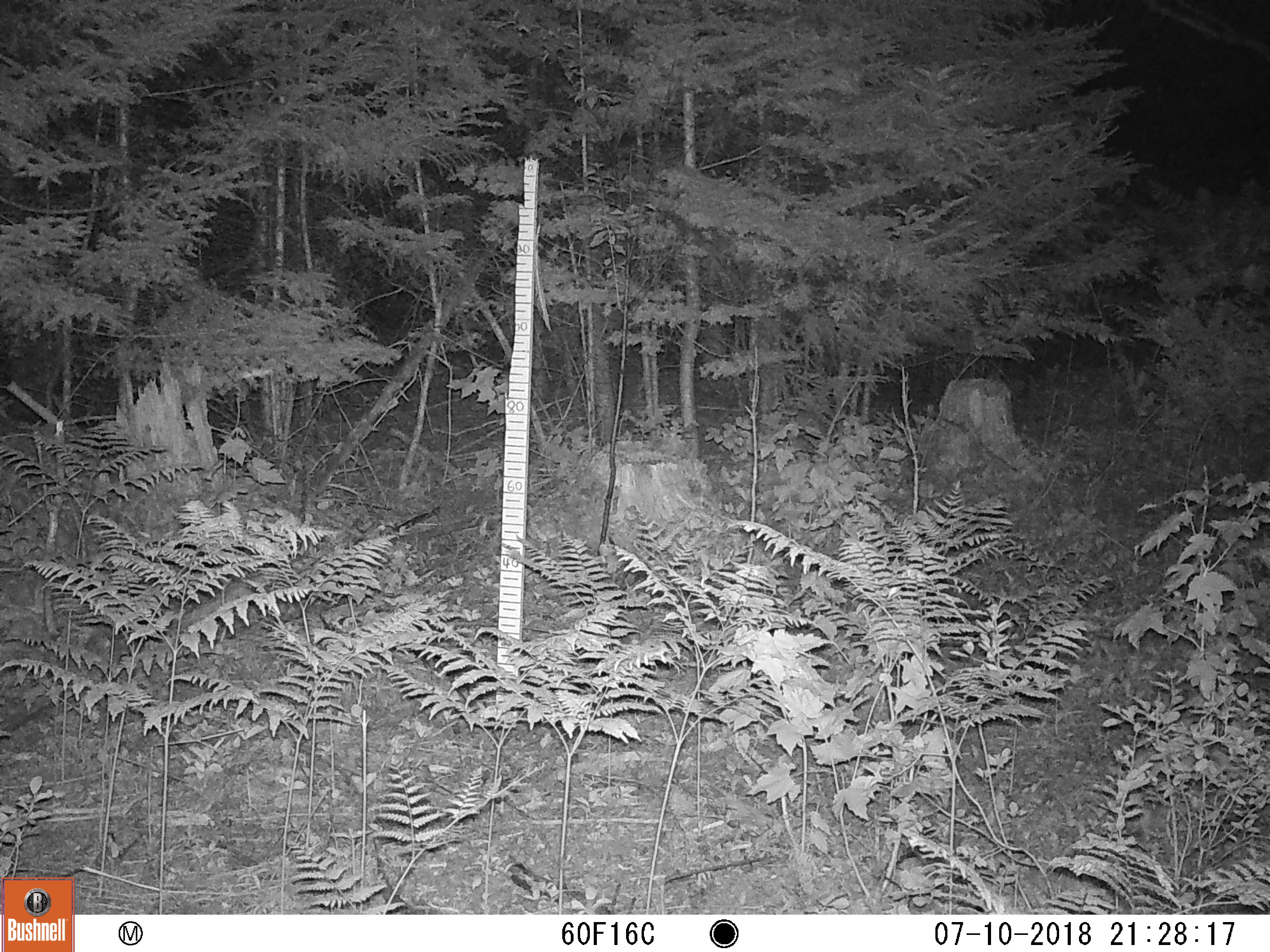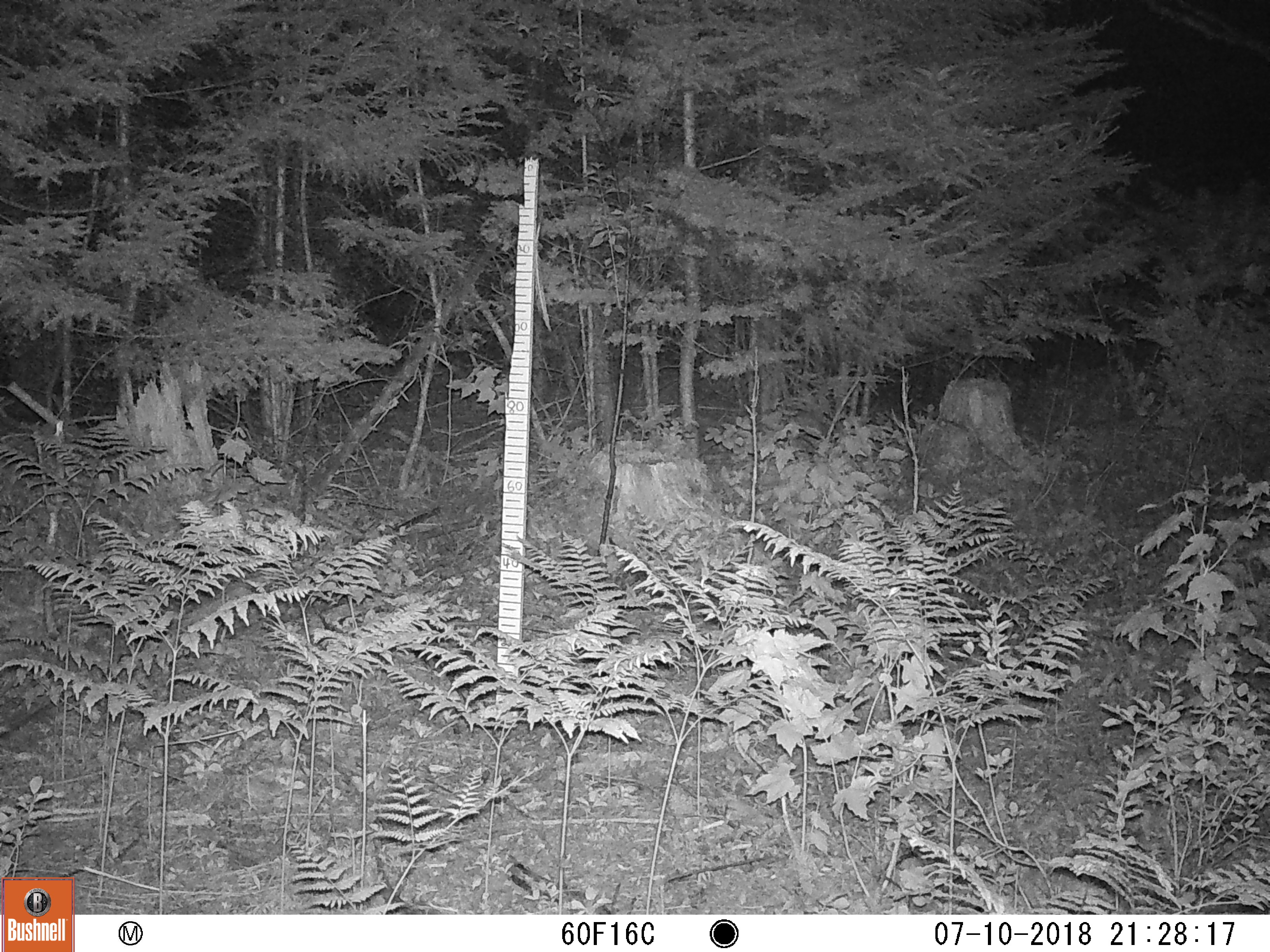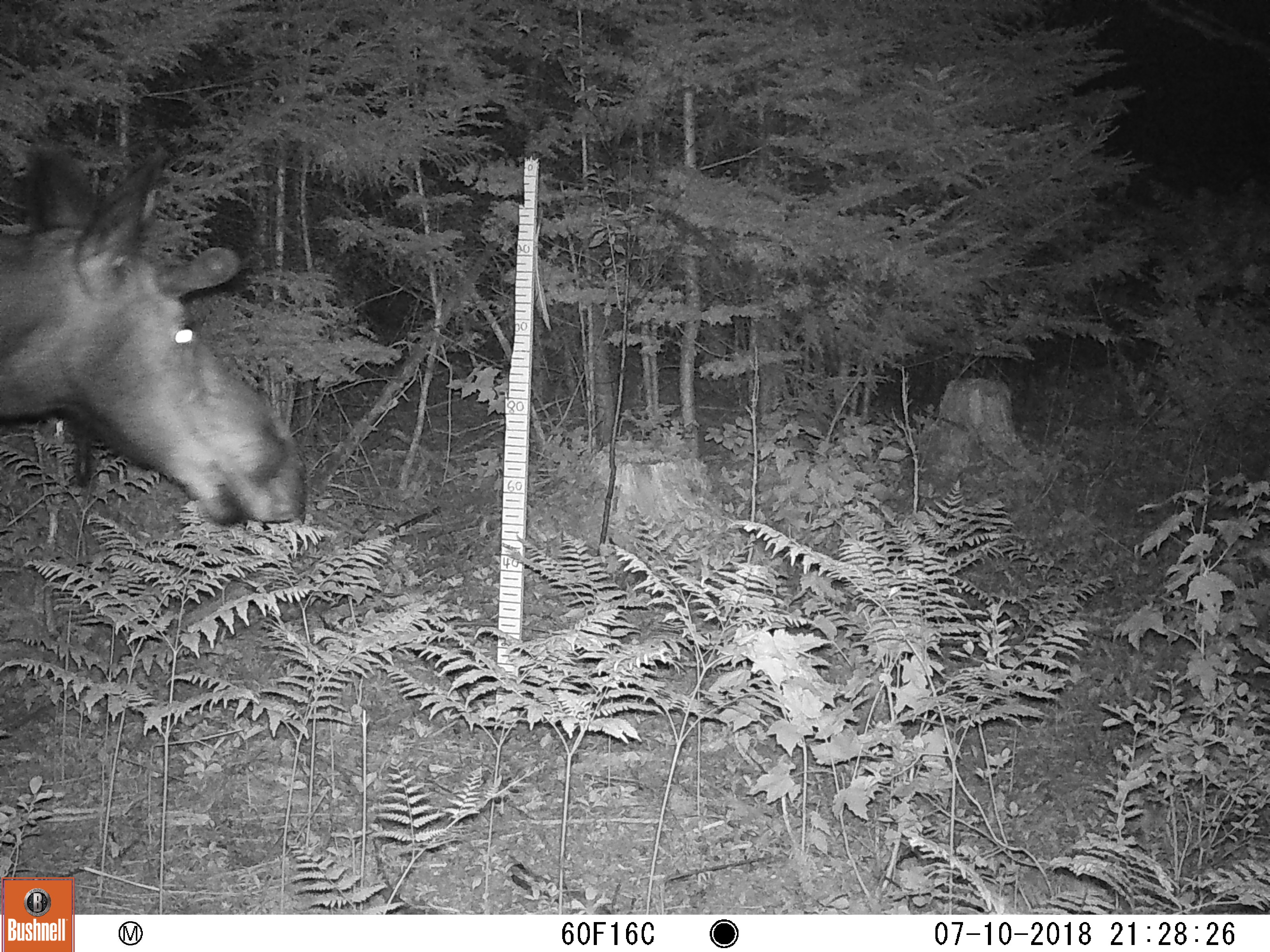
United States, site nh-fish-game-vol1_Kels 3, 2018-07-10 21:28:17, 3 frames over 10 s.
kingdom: Animalia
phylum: Chordata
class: Mammalia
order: Artiodactyla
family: Cervidae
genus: Alces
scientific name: Alces alces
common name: moose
Moose (Alces alces).